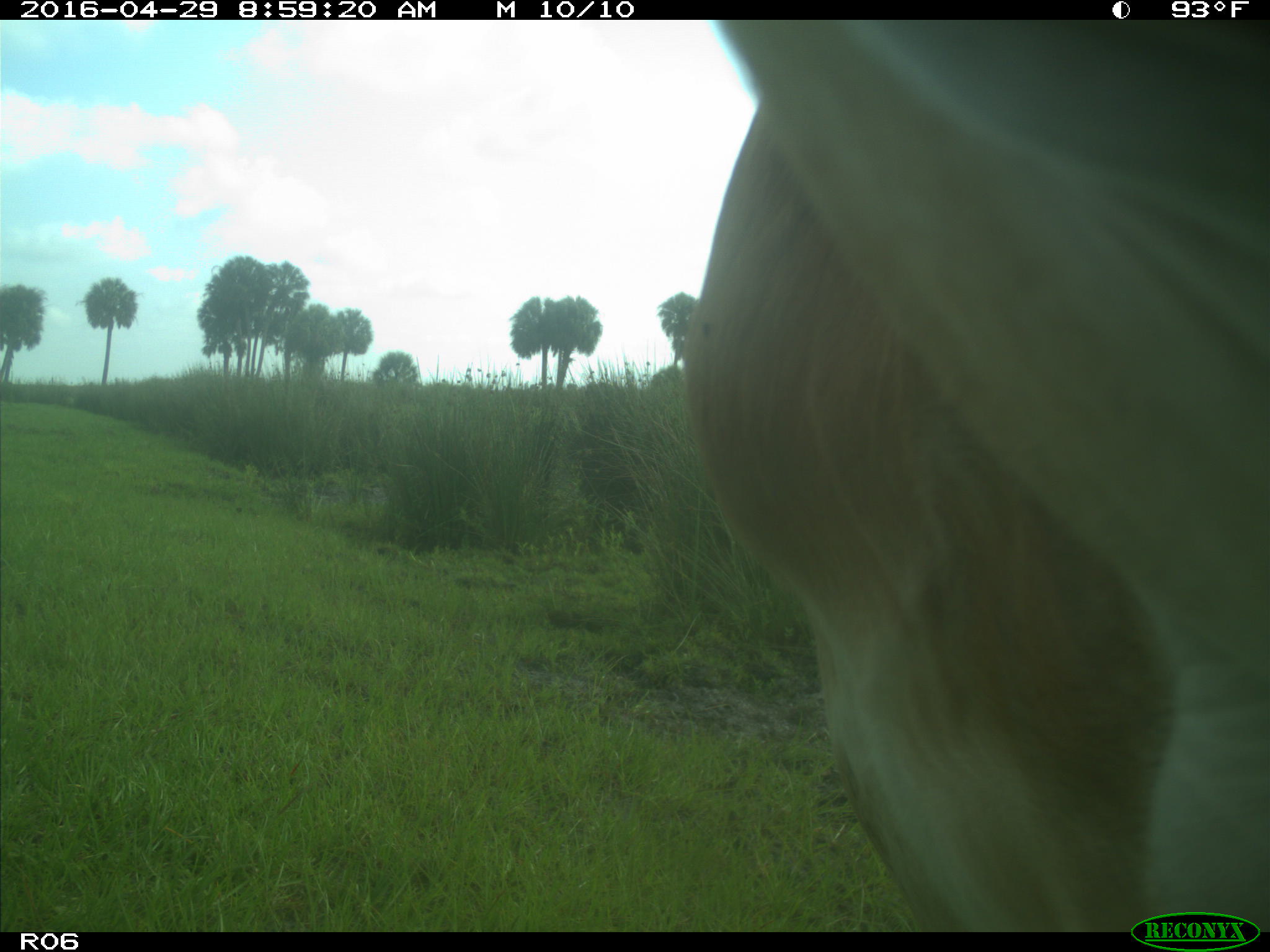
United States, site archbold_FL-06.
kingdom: Animalia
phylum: Chordata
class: Mammalia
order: Artiodactyla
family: Bovidae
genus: Bos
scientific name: Bos taurus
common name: domestic cow